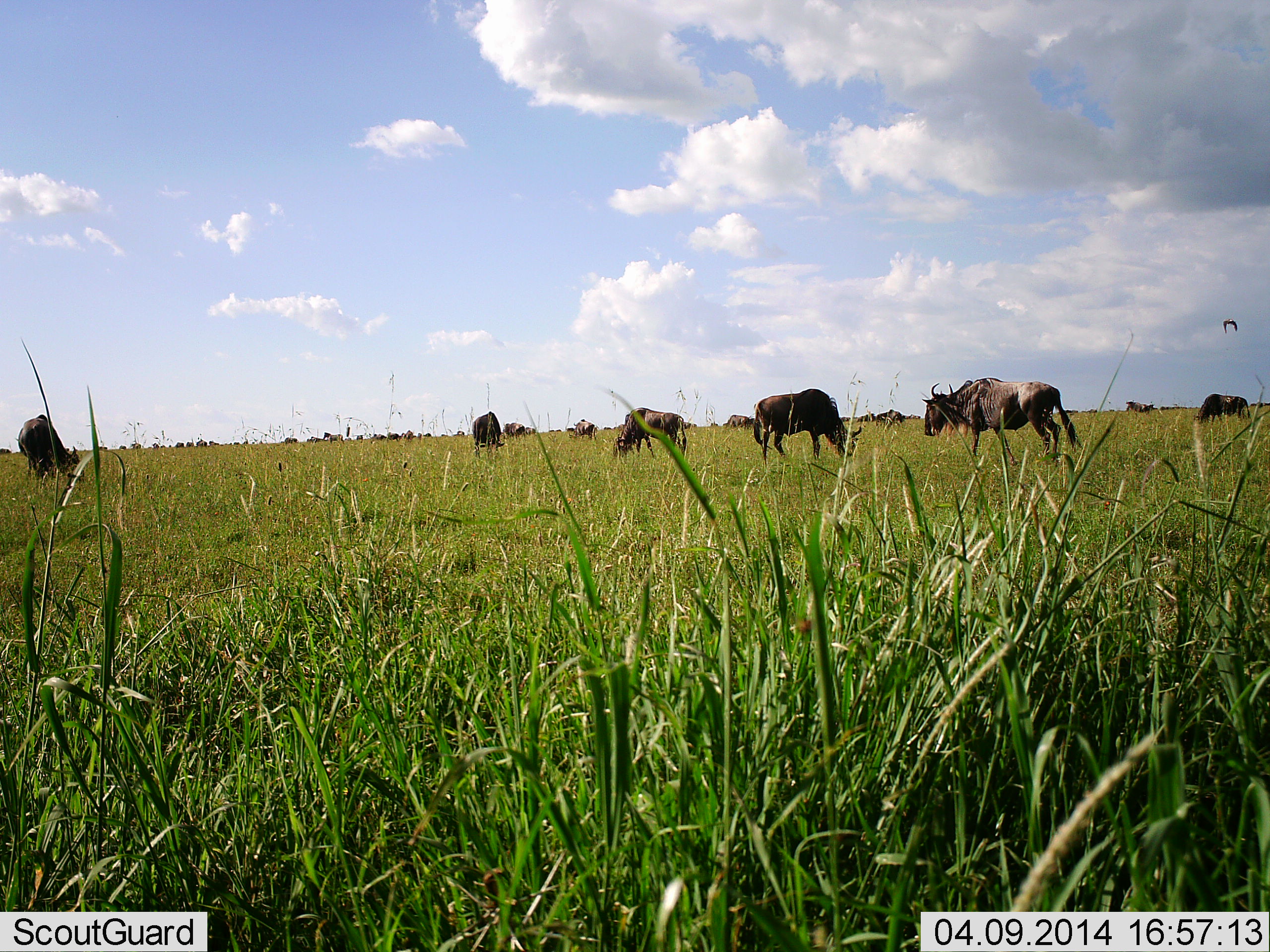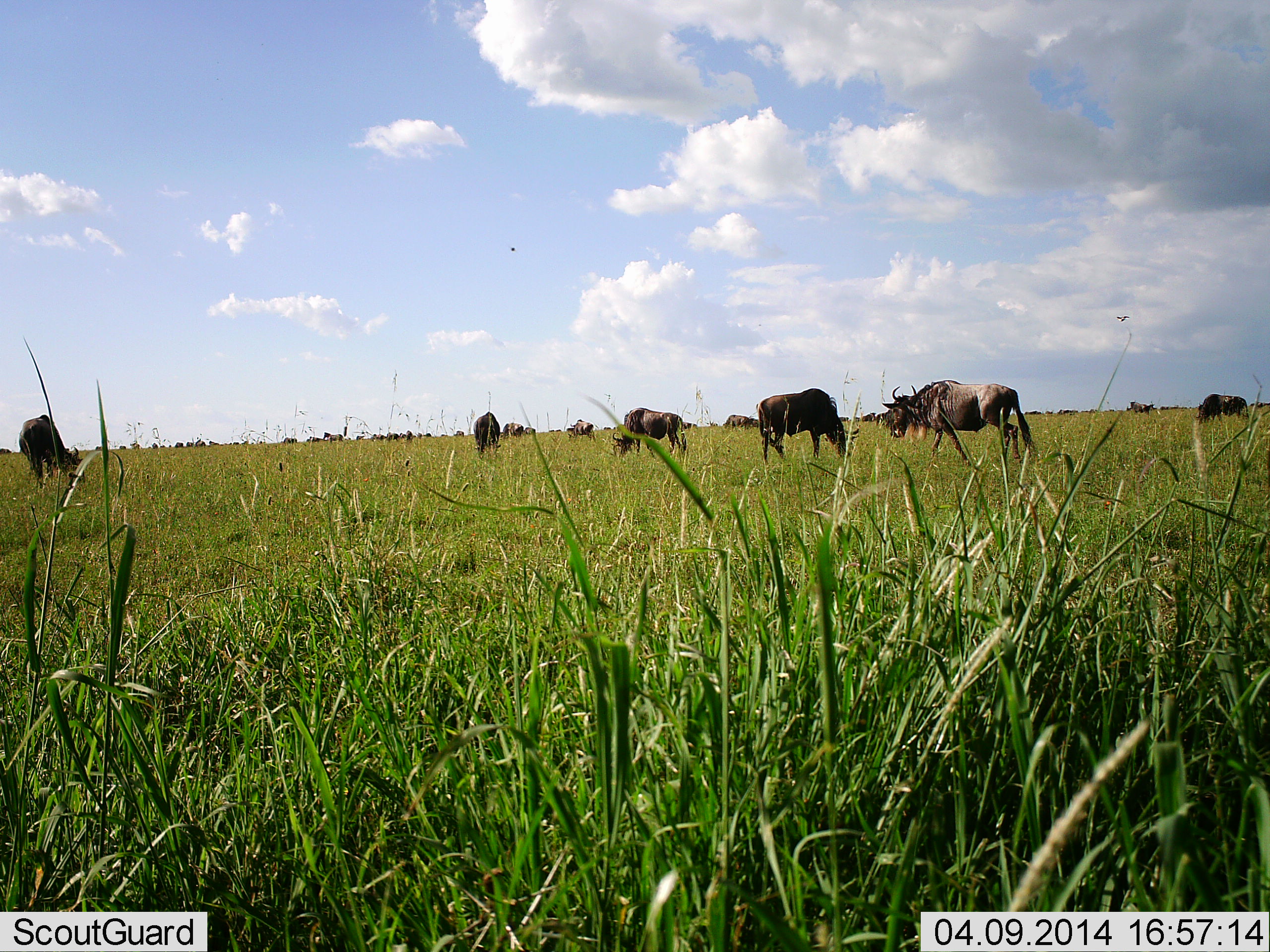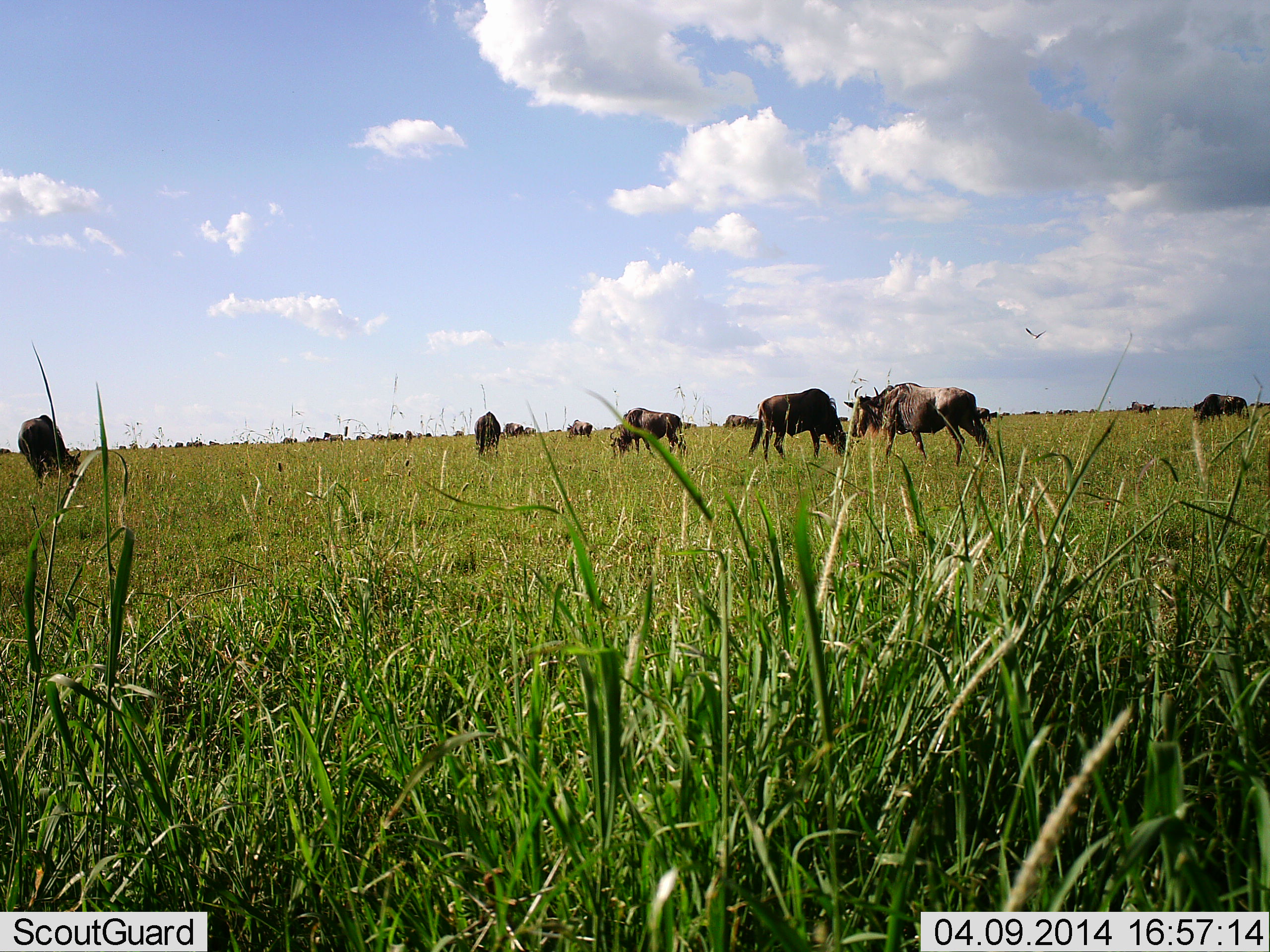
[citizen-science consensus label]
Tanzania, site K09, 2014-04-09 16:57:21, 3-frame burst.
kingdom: Animalia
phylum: Chordata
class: Mammalia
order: Artiodactyla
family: Bovidae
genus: Connochaetes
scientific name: Connochaetes taurinus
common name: blue wildebeest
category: wildebeest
Wildebeest (blue wildebeest) (Connochaetes taurinus), count 11-50. Behavior (volunteer vote fractions): standing 46%, resting 4%, moving 69%, interacting 0%. Young present (vote fraction): 0%. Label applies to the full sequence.